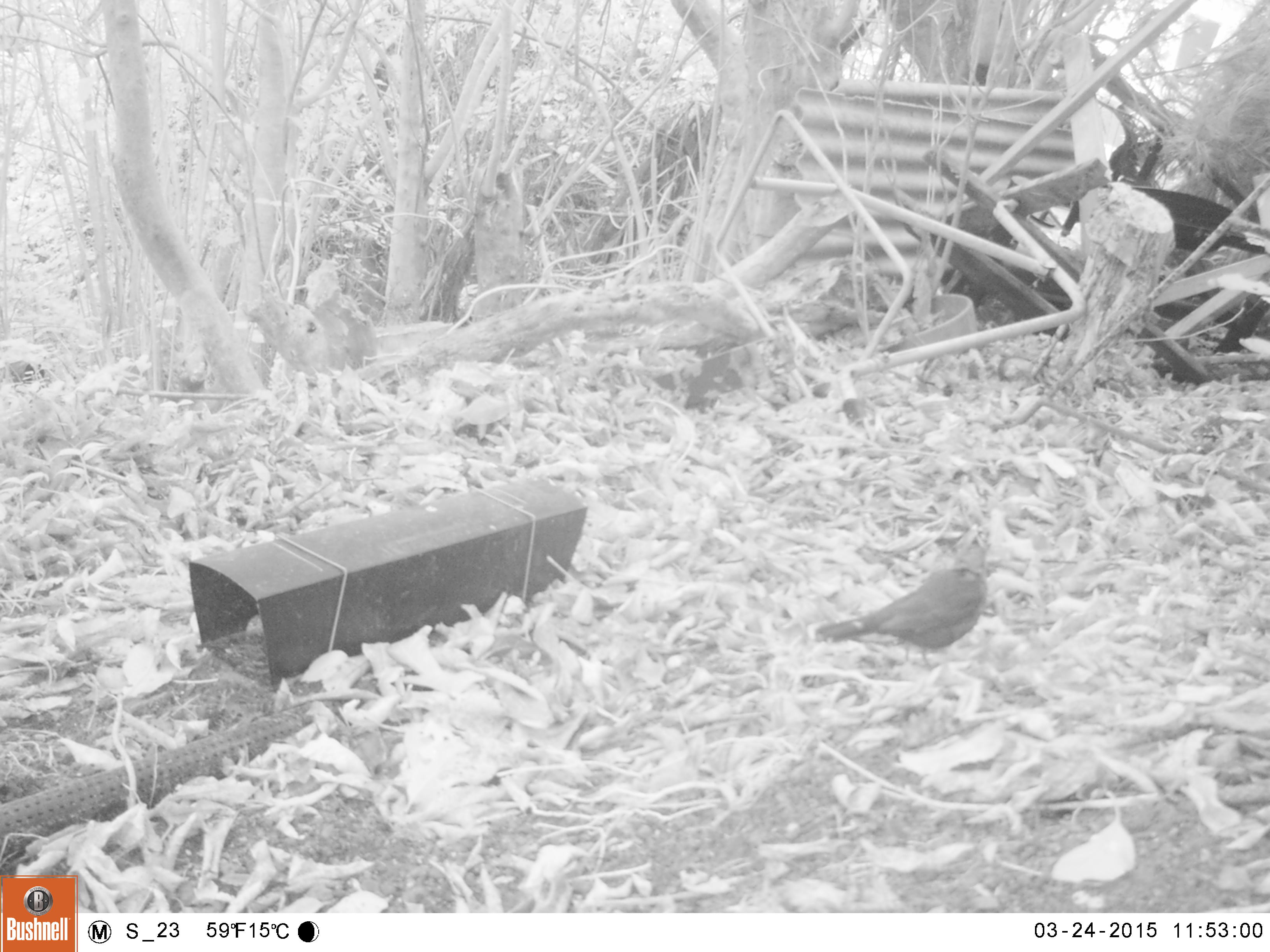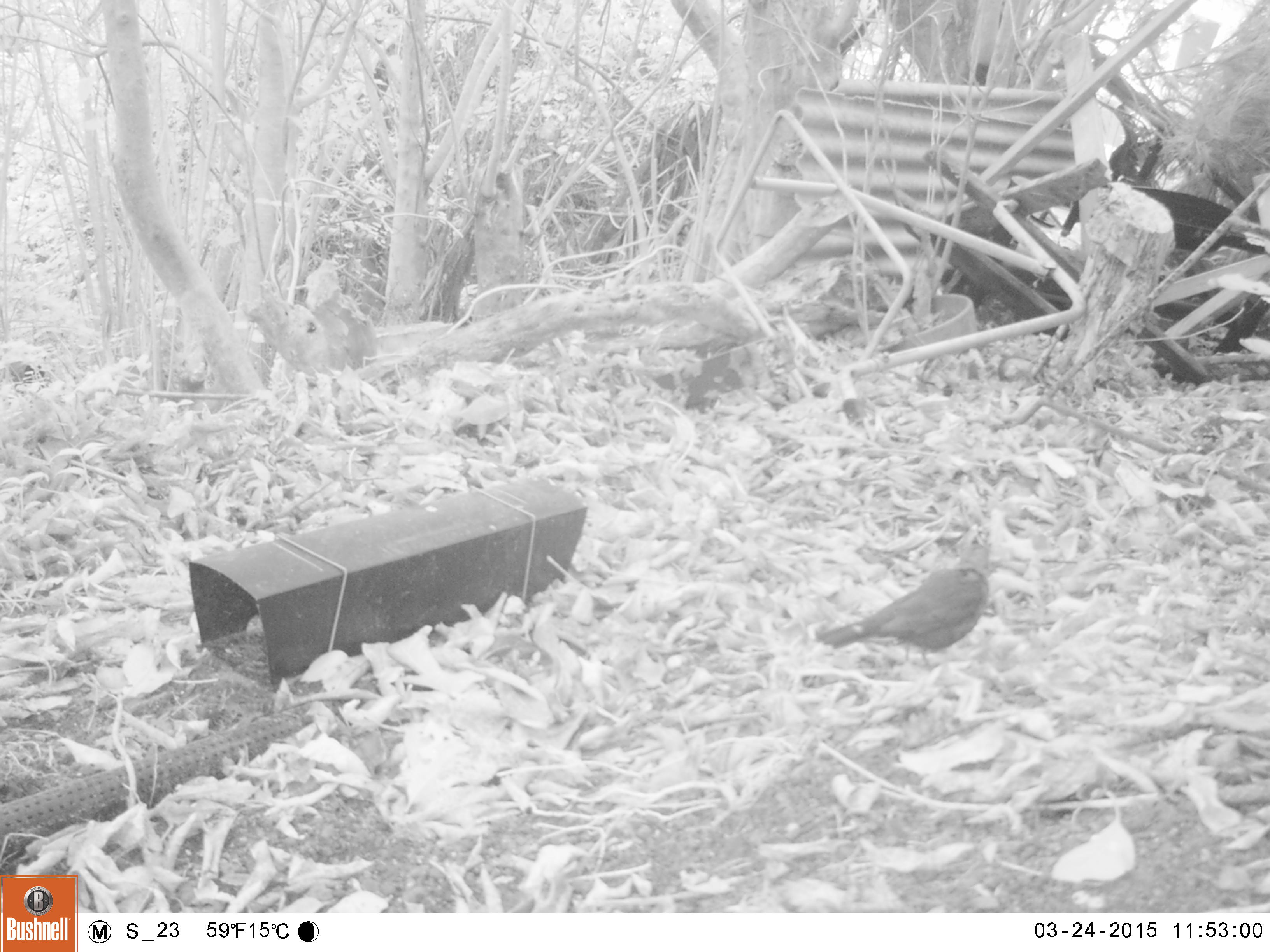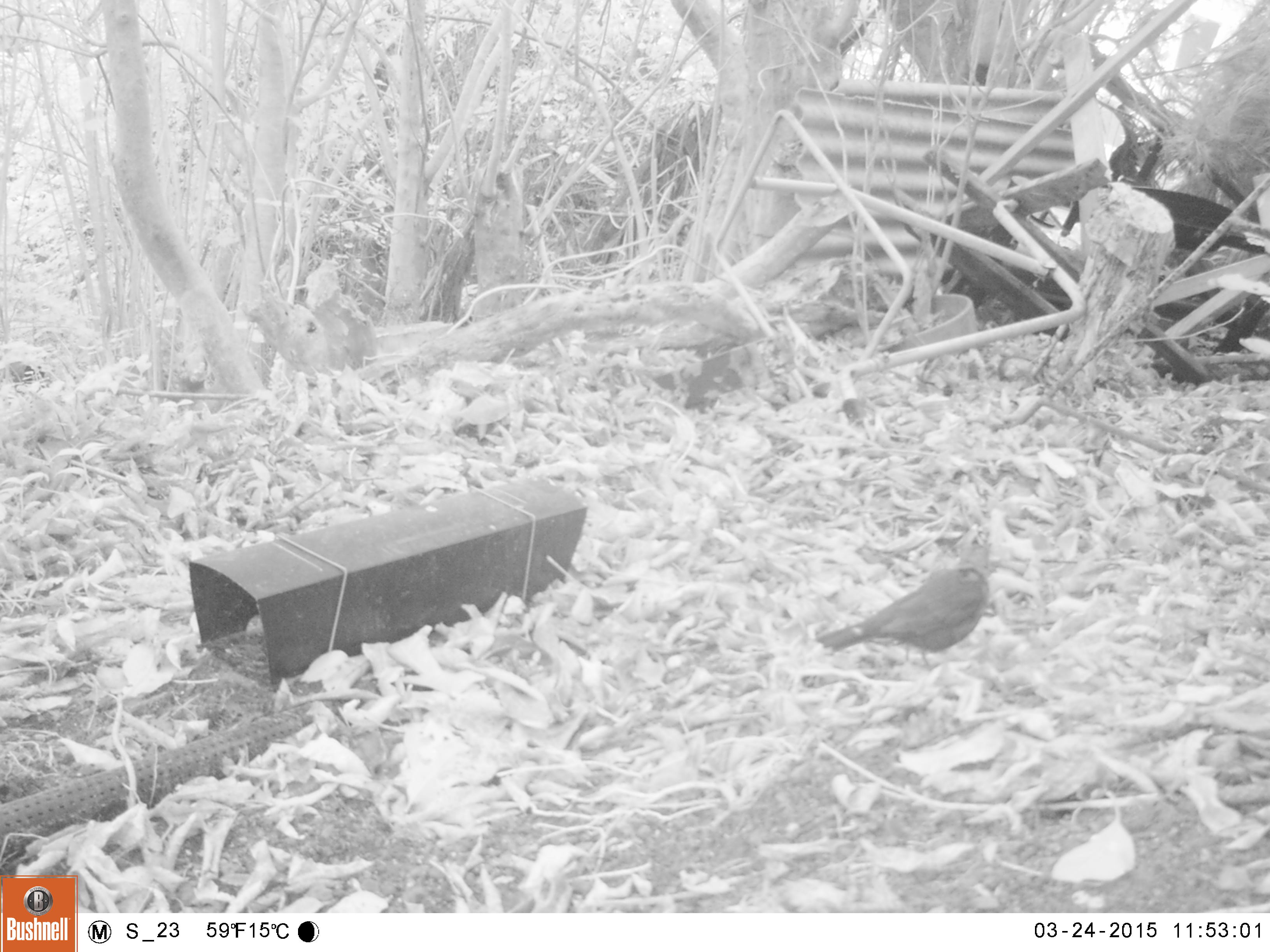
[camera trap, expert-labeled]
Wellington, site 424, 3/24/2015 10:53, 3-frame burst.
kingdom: Animalia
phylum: Chordata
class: Aves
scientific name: Aves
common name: bird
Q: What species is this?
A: Bird (Aves).